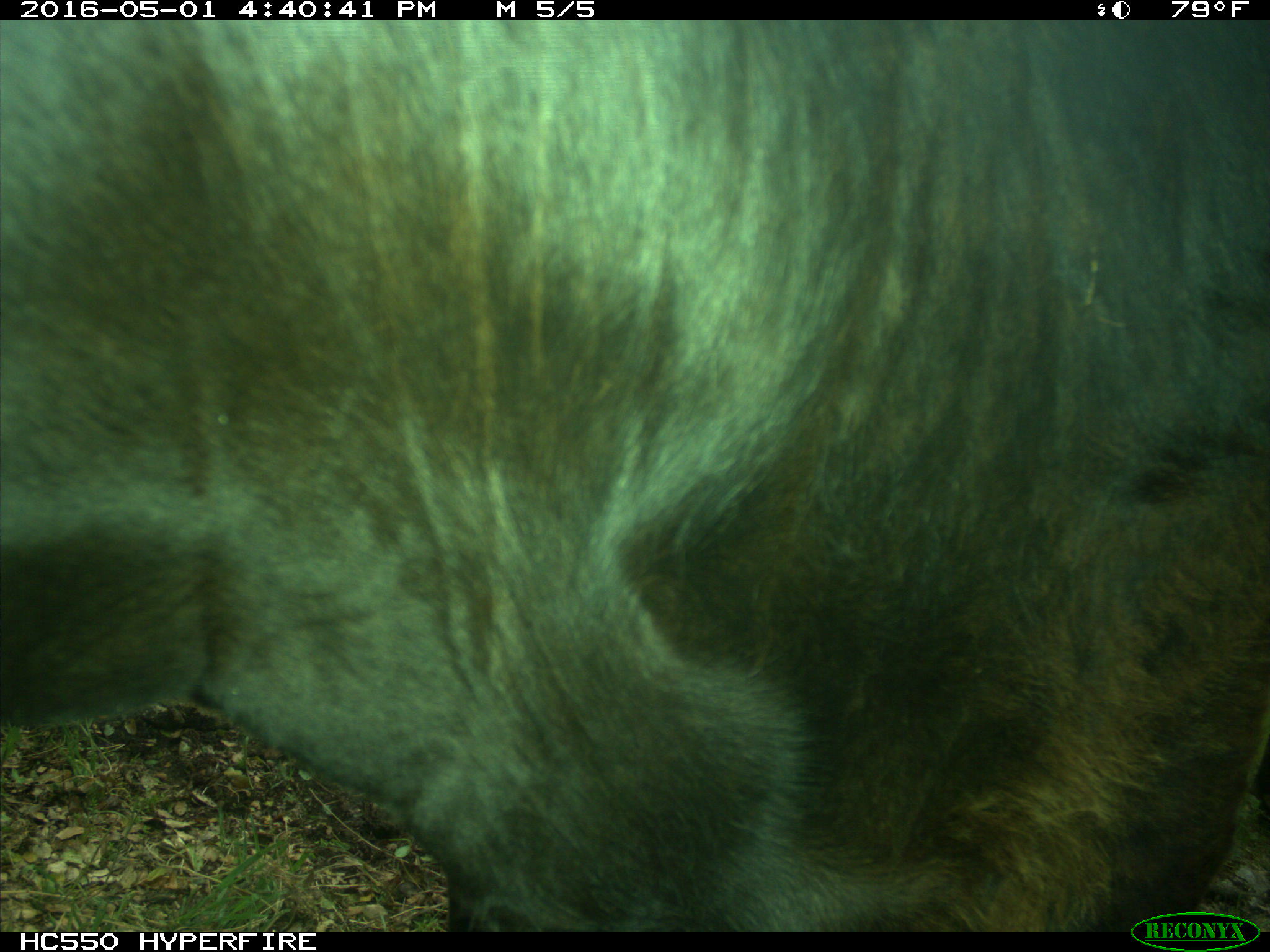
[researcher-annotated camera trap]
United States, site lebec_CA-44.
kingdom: Animalia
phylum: Chordata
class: Mammalia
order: Artiodactyla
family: Bovidae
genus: Bos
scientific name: Bos taurus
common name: domestic cow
Bos taurus (domestic cow).